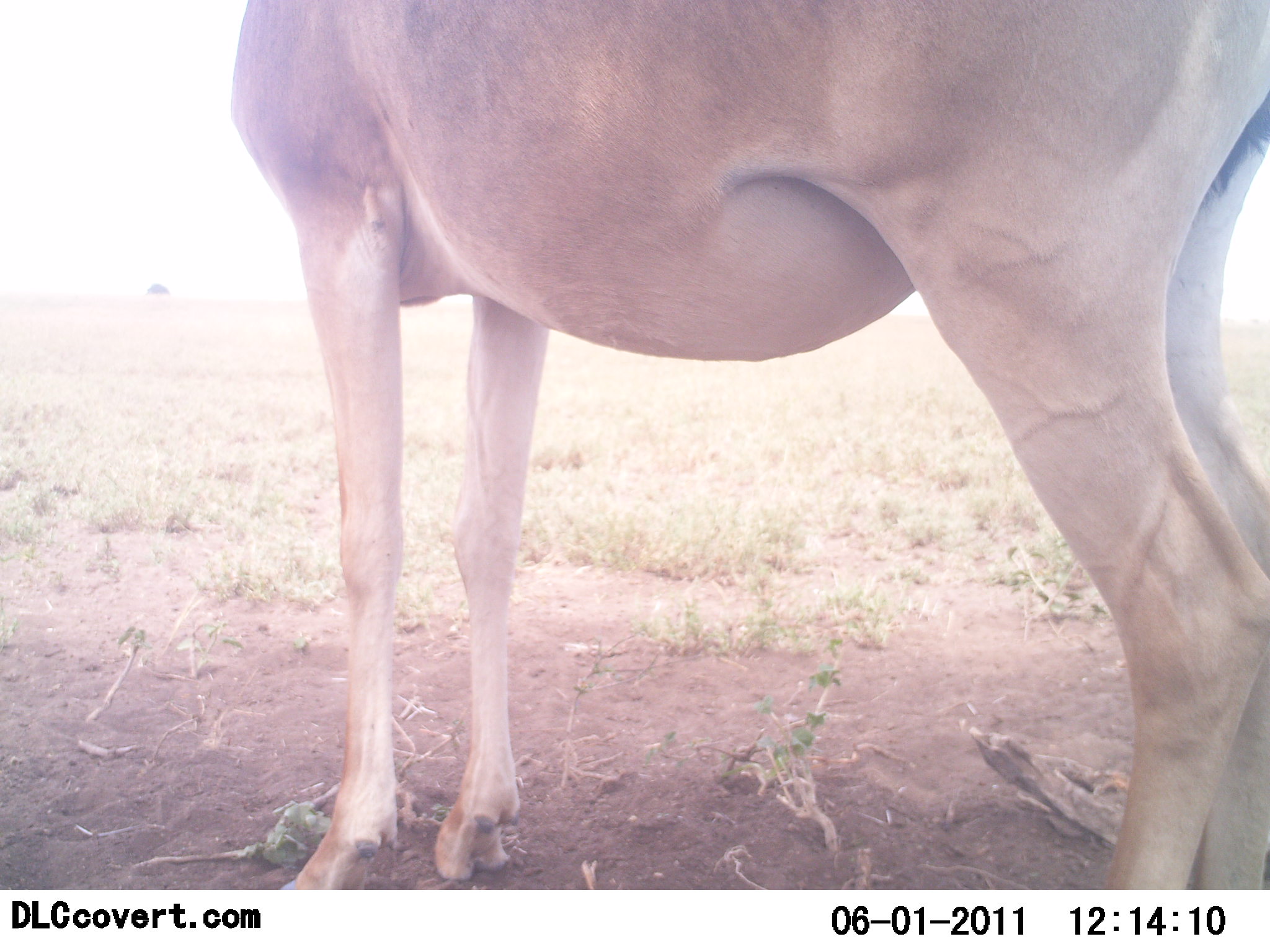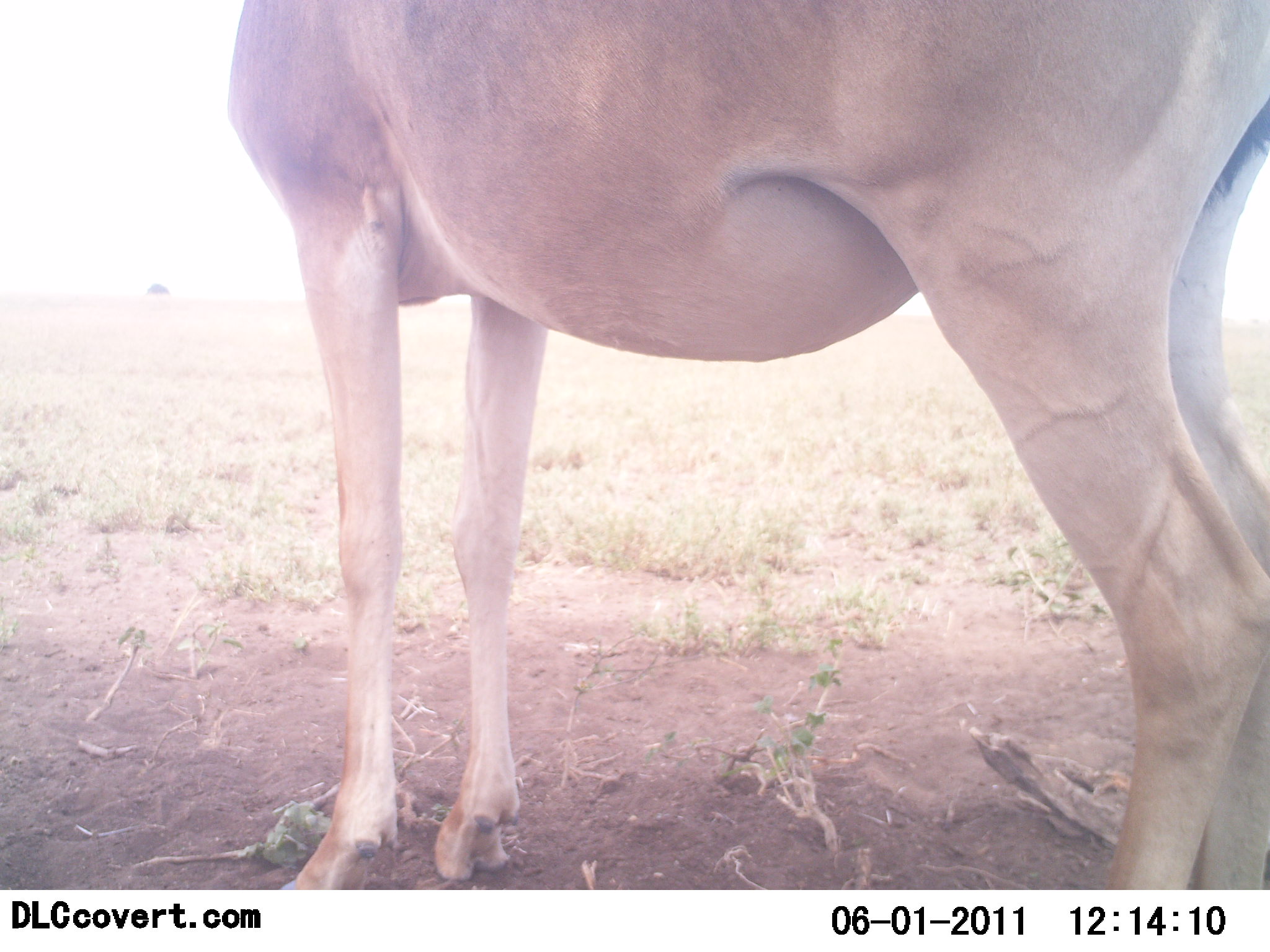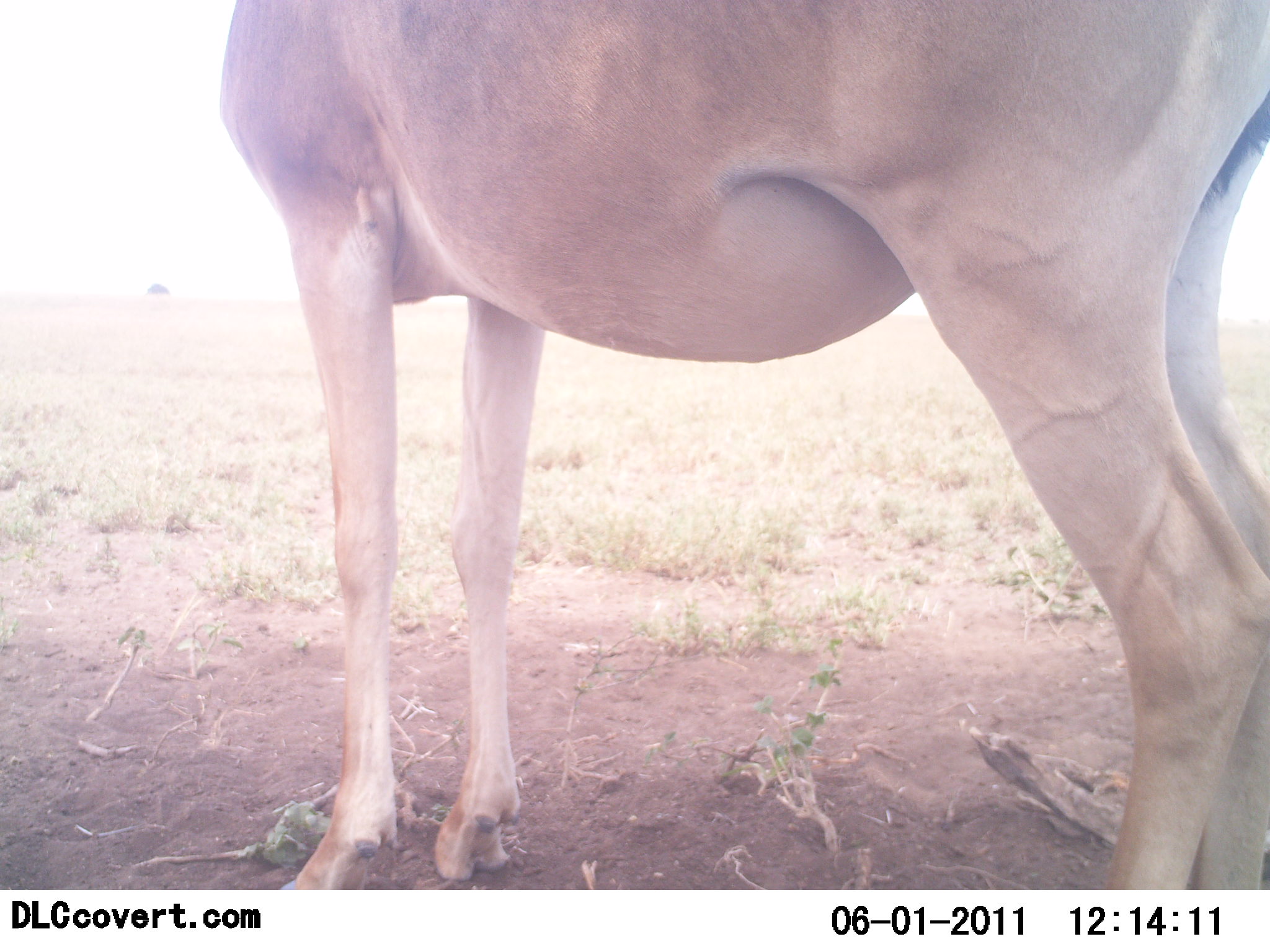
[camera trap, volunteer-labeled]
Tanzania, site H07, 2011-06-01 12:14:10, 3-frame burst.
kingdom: Animalia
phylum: Chordata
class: Mammalia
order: Artiodactyla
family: Bovidae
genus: Alcelaphus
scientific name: Alcelaphus buselaphus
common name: hartebeest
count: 1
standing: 100%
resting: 0%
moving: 0%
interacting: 17%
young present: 0%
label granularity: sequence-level